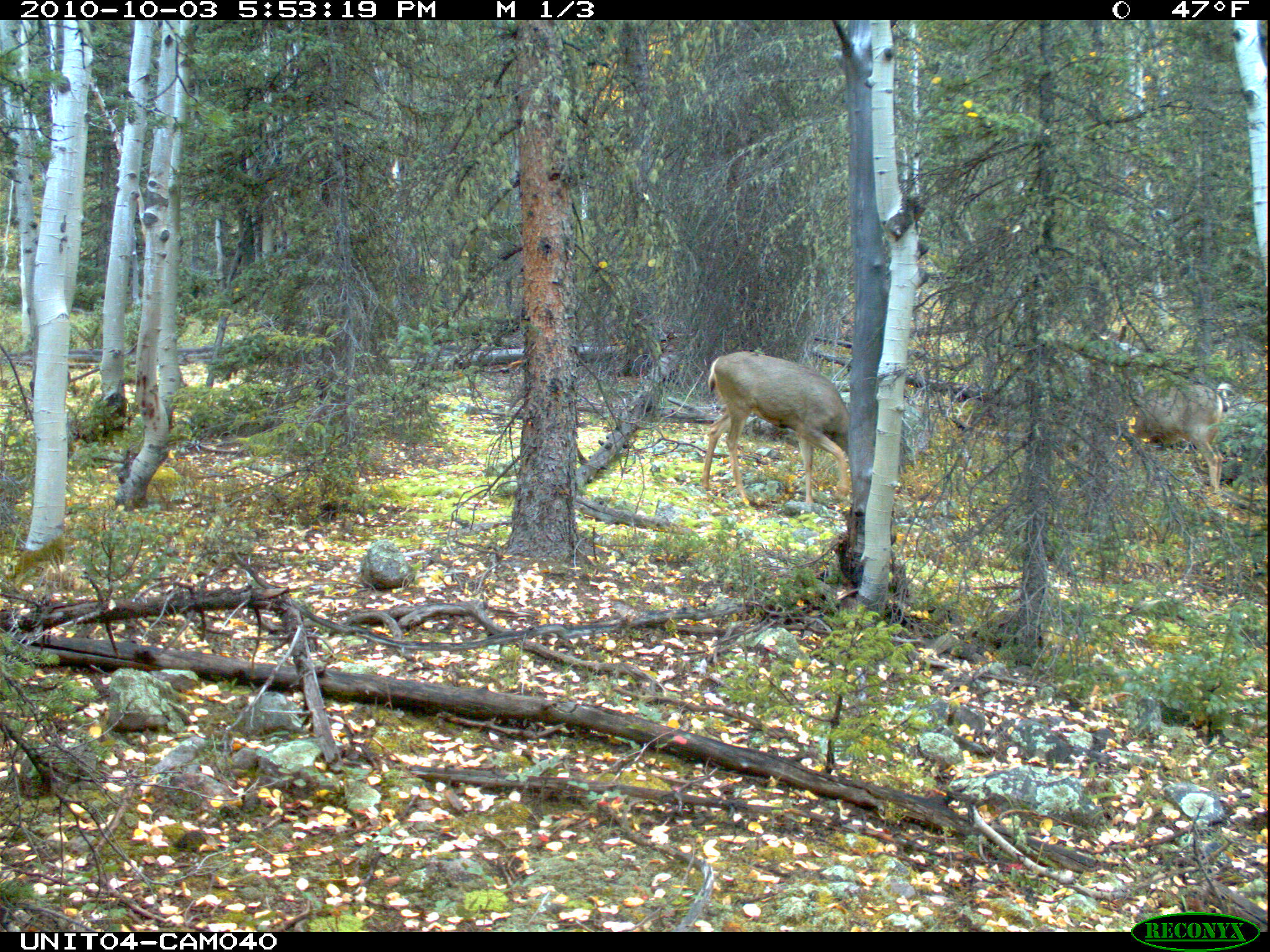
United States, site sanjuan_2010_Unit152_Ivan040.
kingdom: Animalia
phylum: Chordata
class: Mammalia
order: Artiodactyla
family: Cervidae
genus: Odocoileus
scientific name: Odocoileus hemionus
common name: mule deer